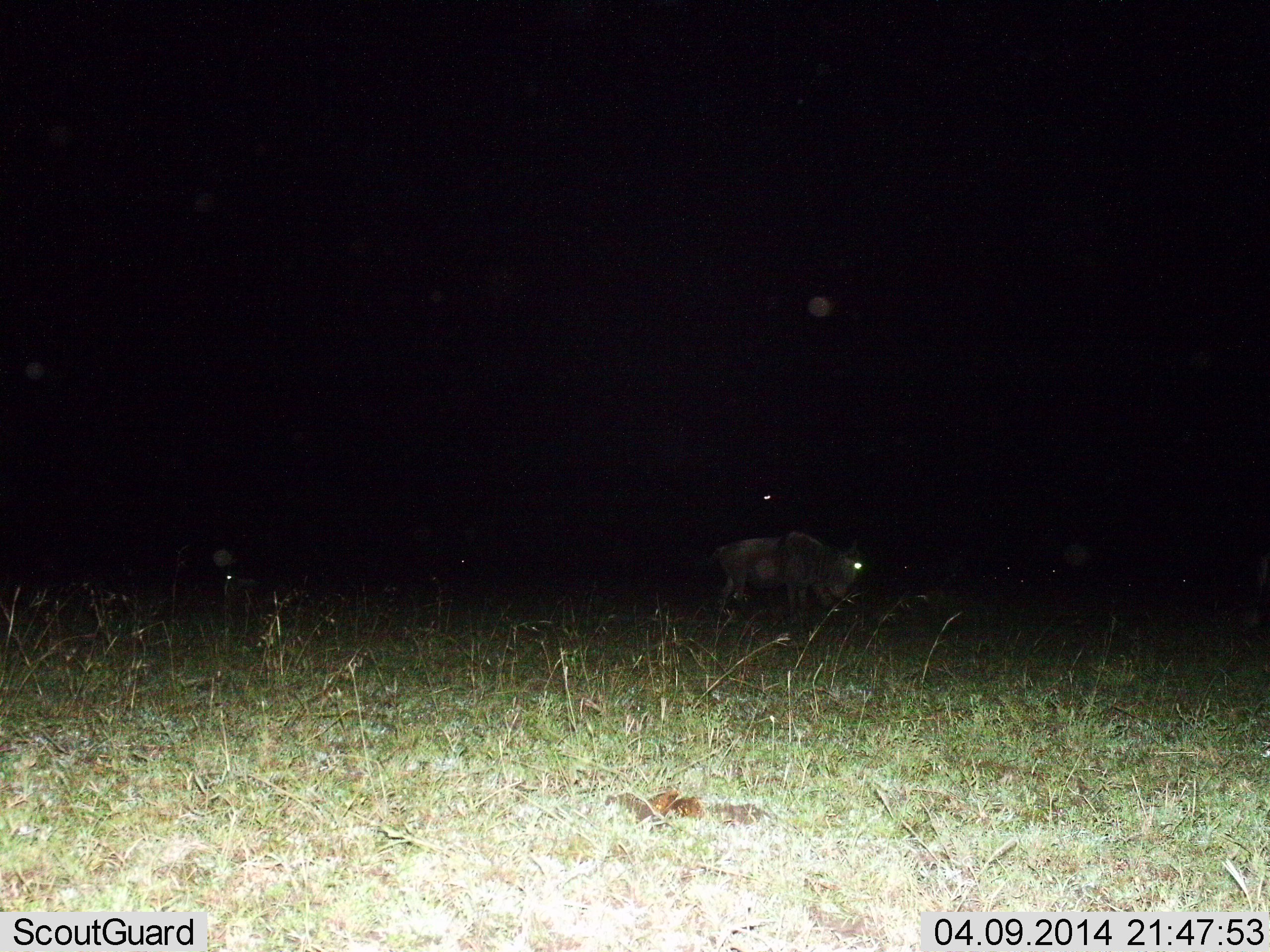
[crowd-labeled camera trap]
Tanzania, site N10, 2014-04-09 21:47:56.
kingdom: Animalia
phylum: Chordata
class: Mammalia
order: Artiodactyla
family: Bovidae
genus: Connochaetes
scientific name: Connochaetes taurinus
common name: blue wildebeest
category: wildebeest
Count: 1.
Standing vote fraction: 80%.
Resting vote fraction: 10%.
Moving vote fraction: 10%.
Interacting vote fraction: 0%.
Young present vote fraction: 0%.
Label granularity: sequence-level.